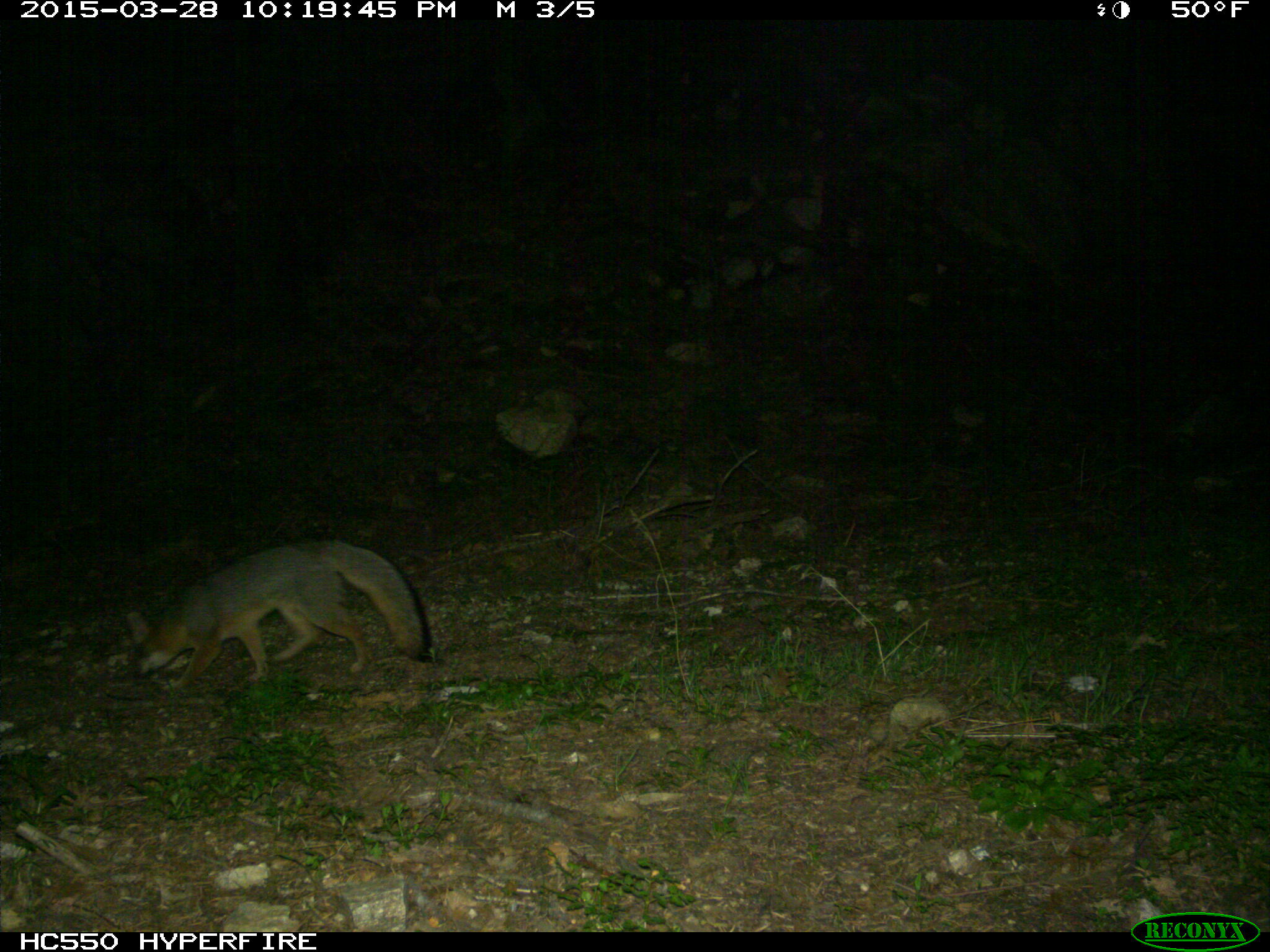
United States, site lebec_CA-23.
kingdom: Animalia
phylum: Chordata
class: Mammalia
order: Carnivora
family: Canidae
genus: Urocyon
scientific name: Urocyon cinereoargenteus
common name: gray fox